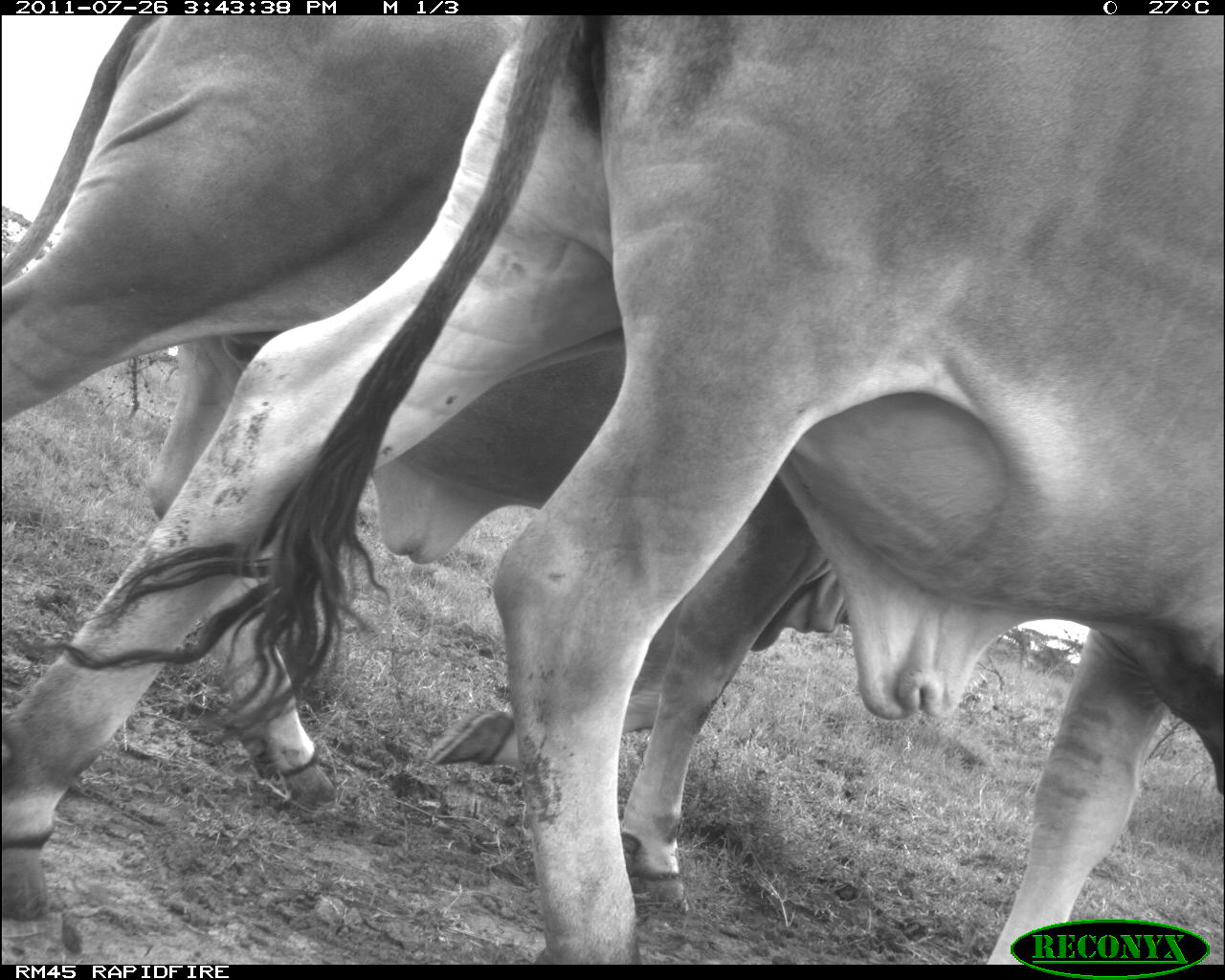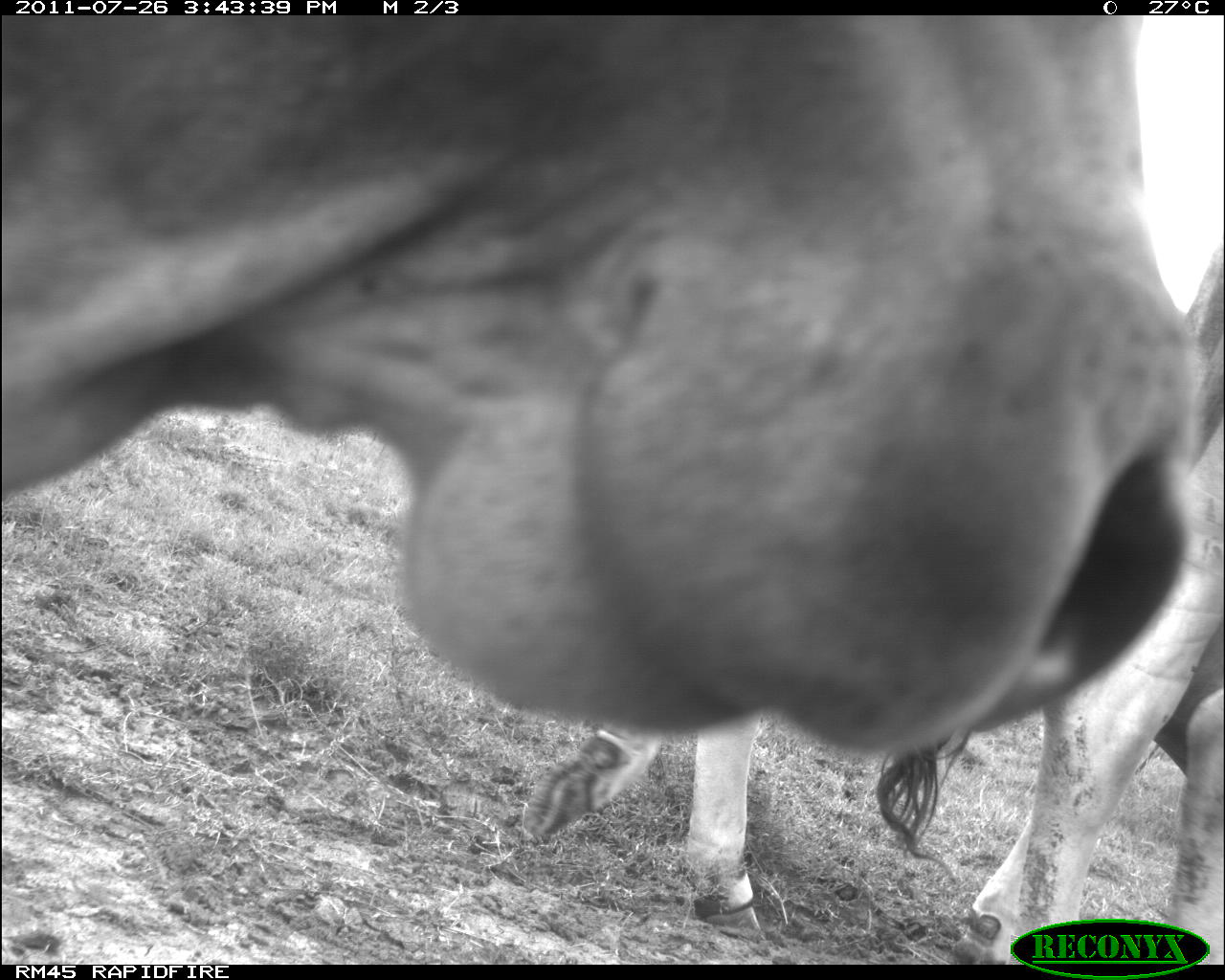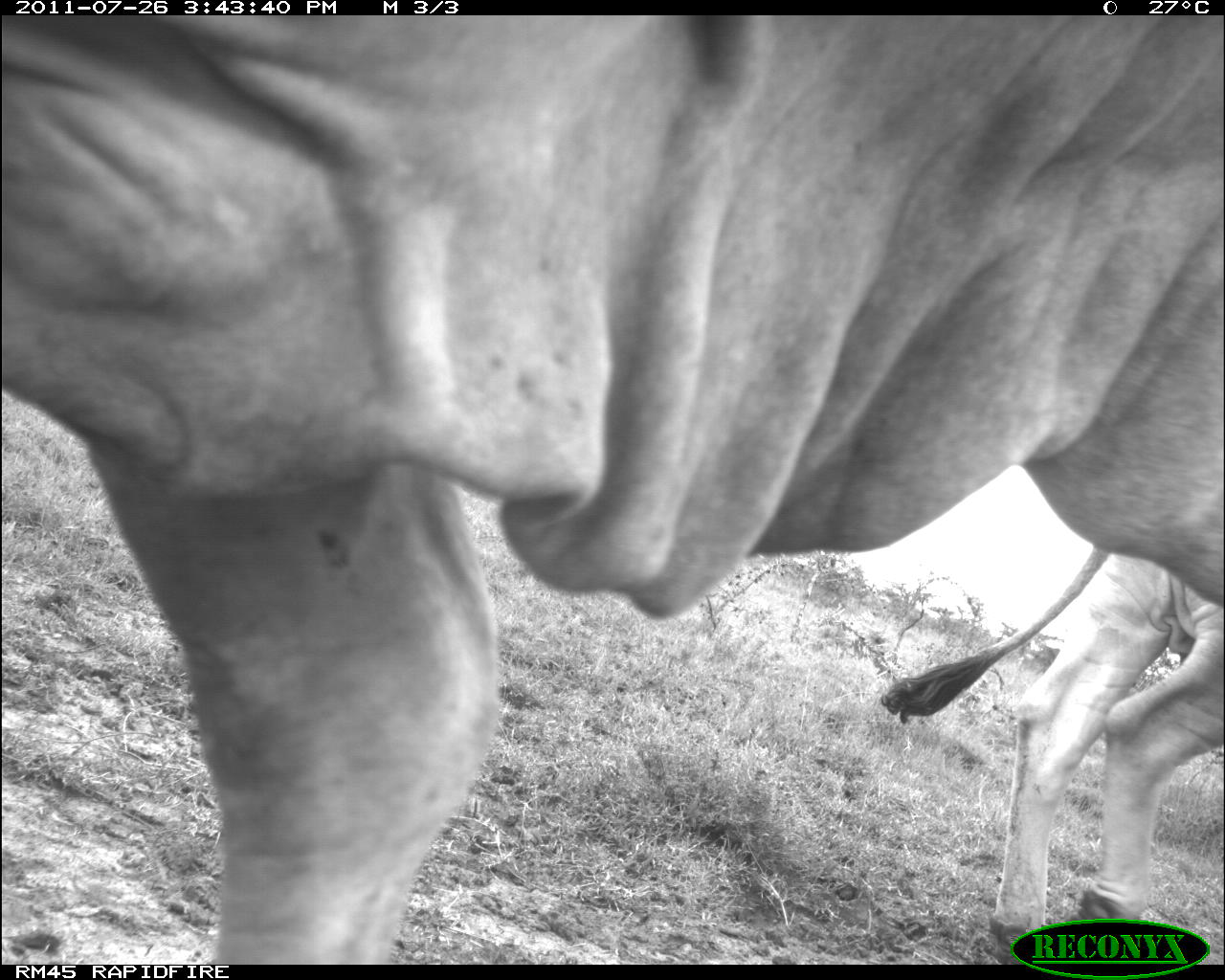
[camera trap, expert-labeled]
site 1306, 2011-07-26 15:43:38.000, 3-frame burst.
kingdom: Animalia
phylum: Chordata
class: Mammalia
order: Artiodactyla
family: Bovidae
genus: Bos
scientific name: Bos taurus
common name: domestic cattle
Bos taurus (domestic cattle), count 2.